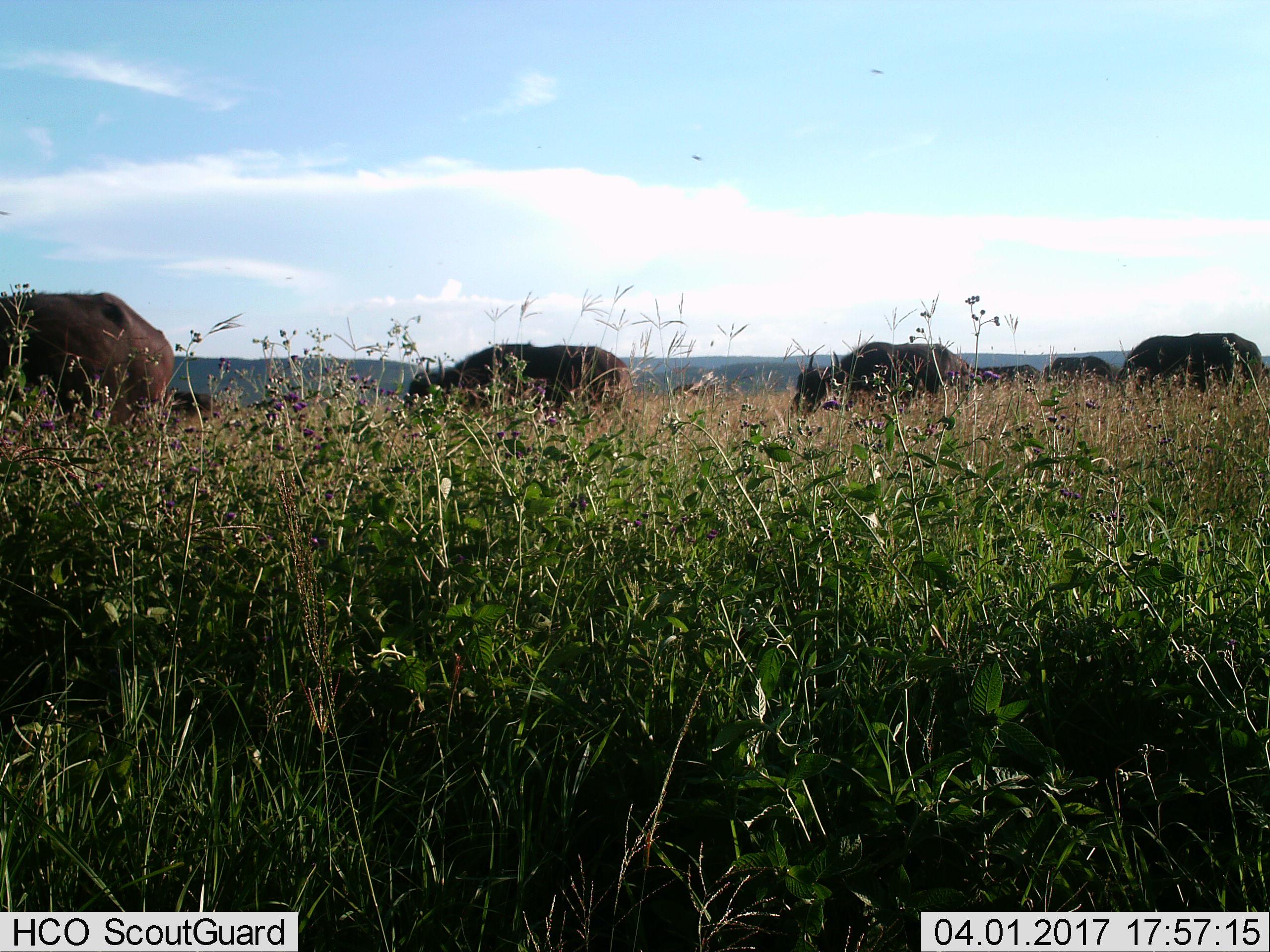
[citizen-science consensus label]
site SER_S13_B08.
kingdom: Animalia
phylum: Chordata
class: Mammalia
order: Artiodactyla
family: Bovidae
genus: Connochaetes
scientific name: Connochaetes taurinus taurinus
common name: blue wildebeest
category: wildebeestblue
Wildebeestblue (blue wildebeest) (Connochaetes taurinus taurinus), count 6. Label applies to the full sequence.